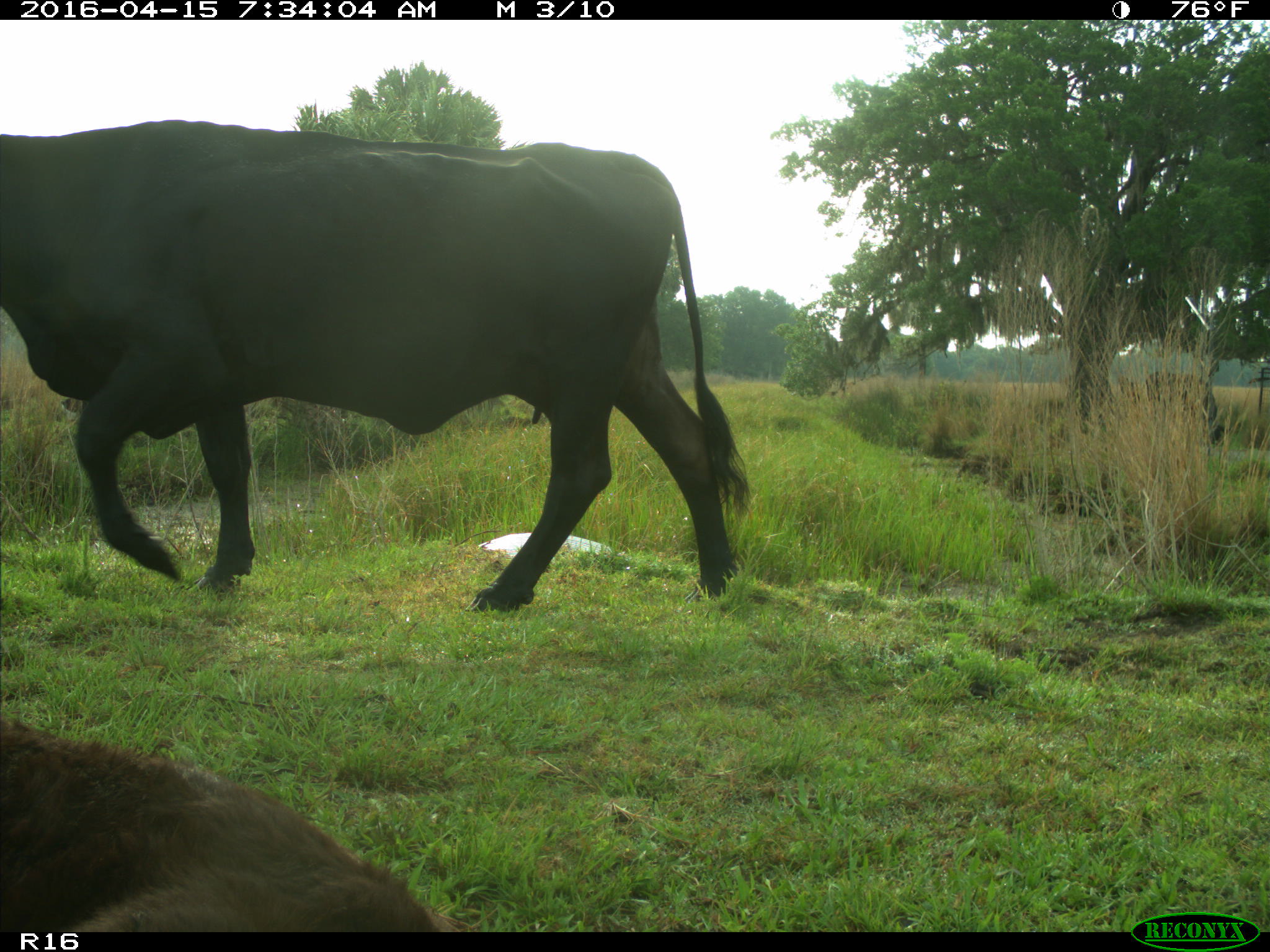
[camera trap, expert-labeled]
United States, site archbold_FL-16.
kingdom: Animalia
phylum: Chordata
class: Mammalia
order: Artiodactyla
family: Bovidae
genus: Bos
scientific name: Bos taurus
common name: domestic cow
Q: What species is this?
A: Bos taurus (domestic cow).